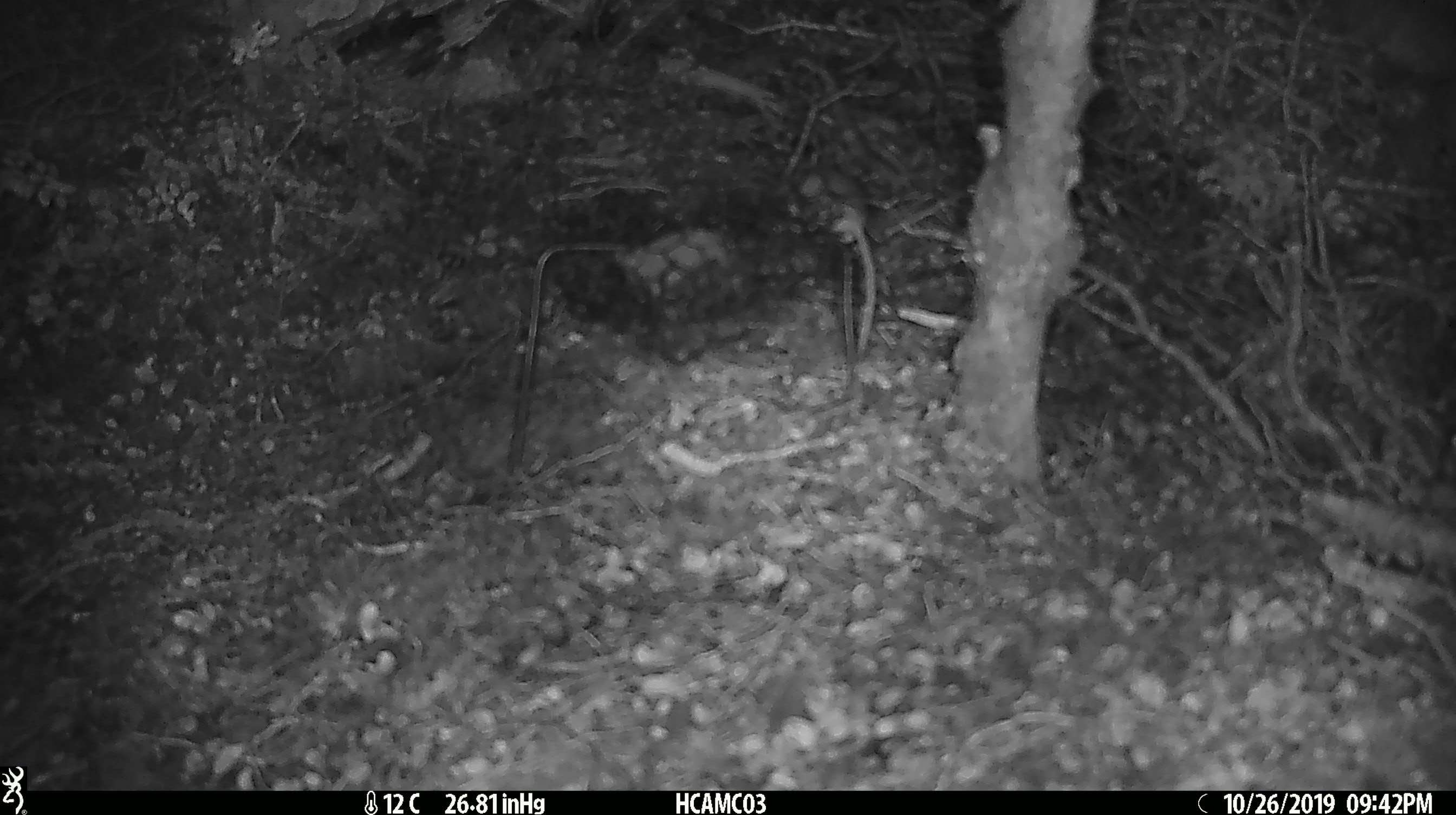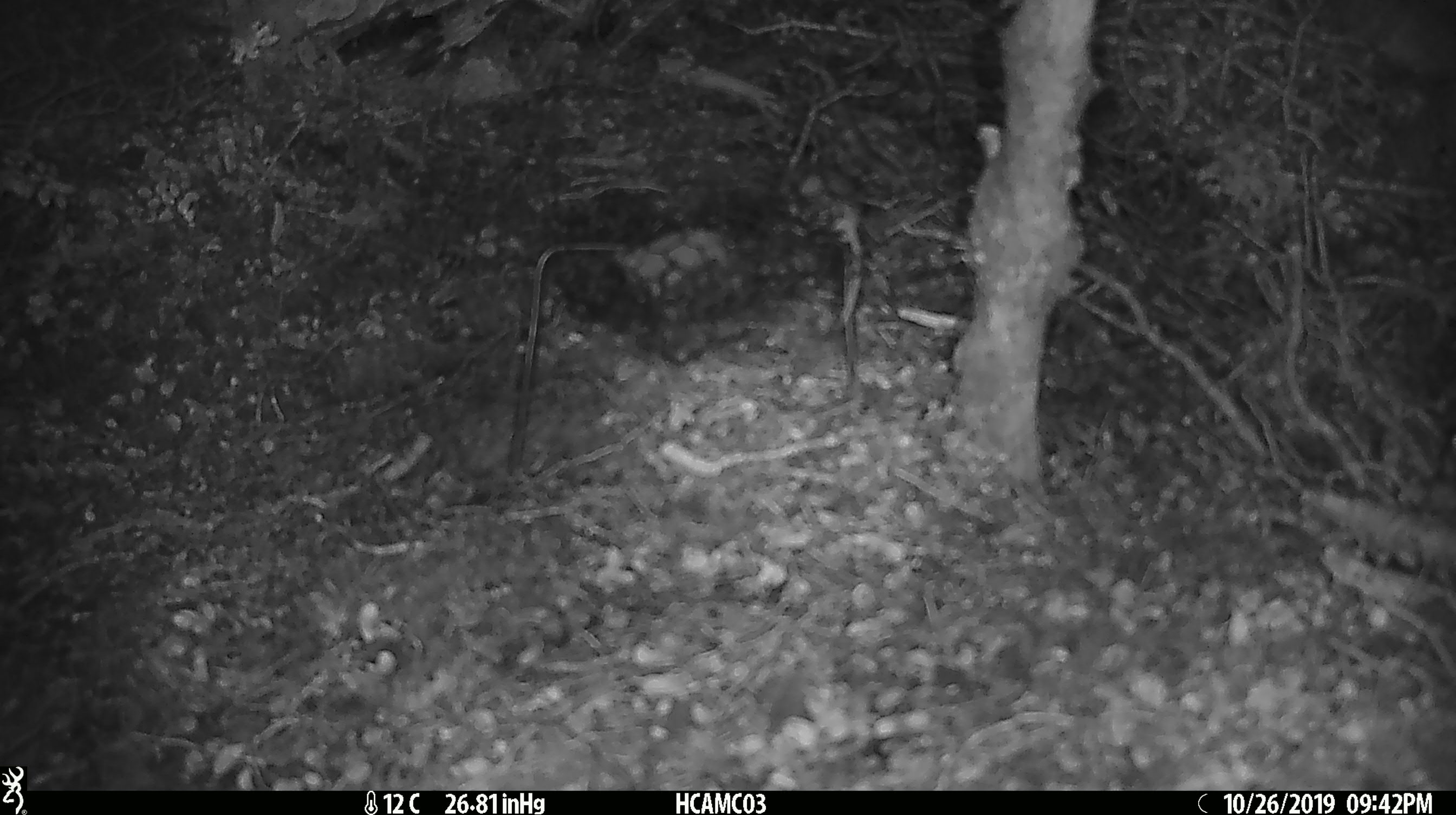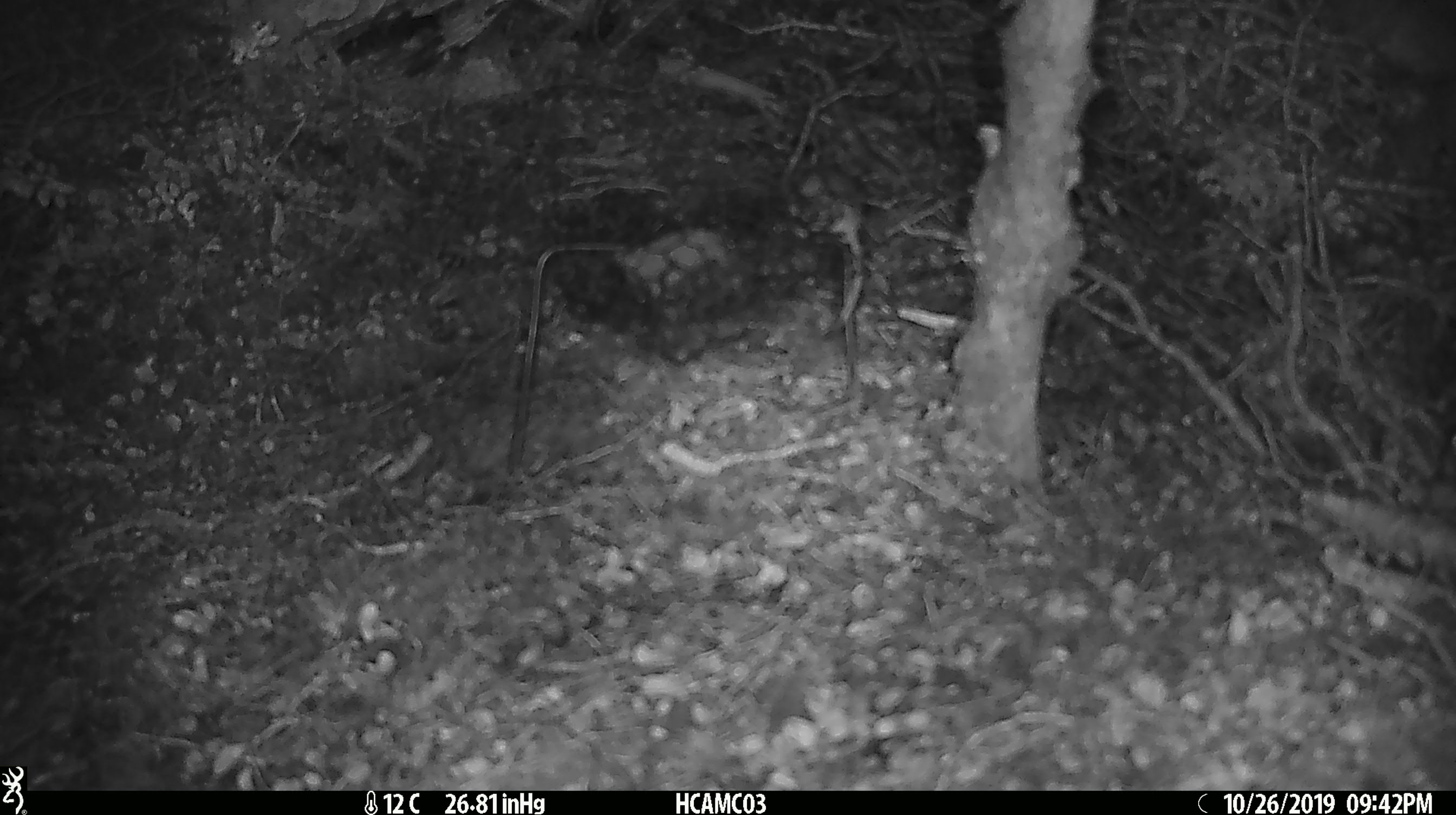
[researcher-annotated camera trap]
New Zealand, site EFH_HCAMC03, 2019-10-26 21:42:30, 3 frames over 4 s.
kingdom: Animalia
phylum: Chordata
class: Mammalia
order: Rodentia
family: Muridae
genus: Mus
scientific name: Mus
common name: mouse